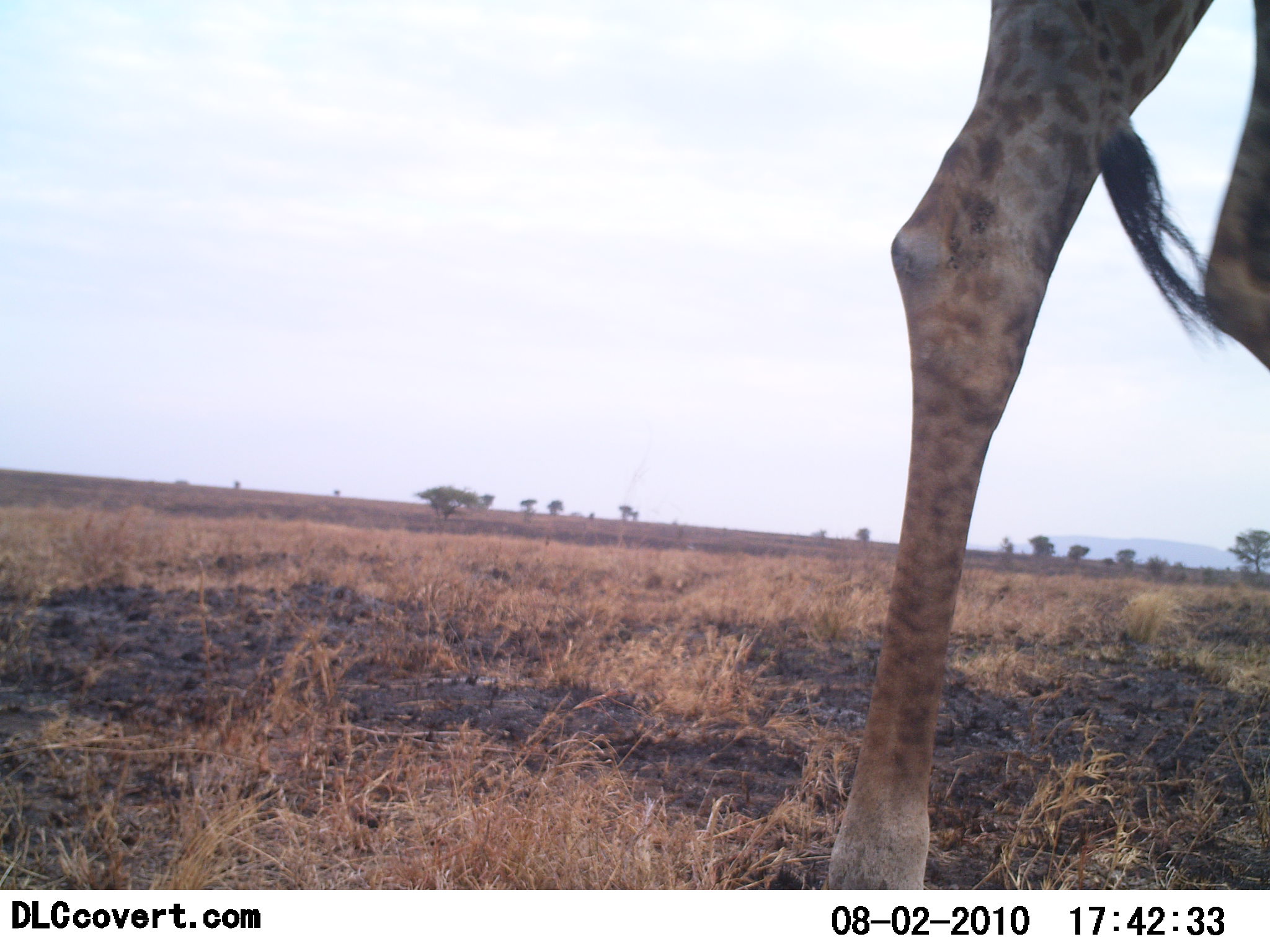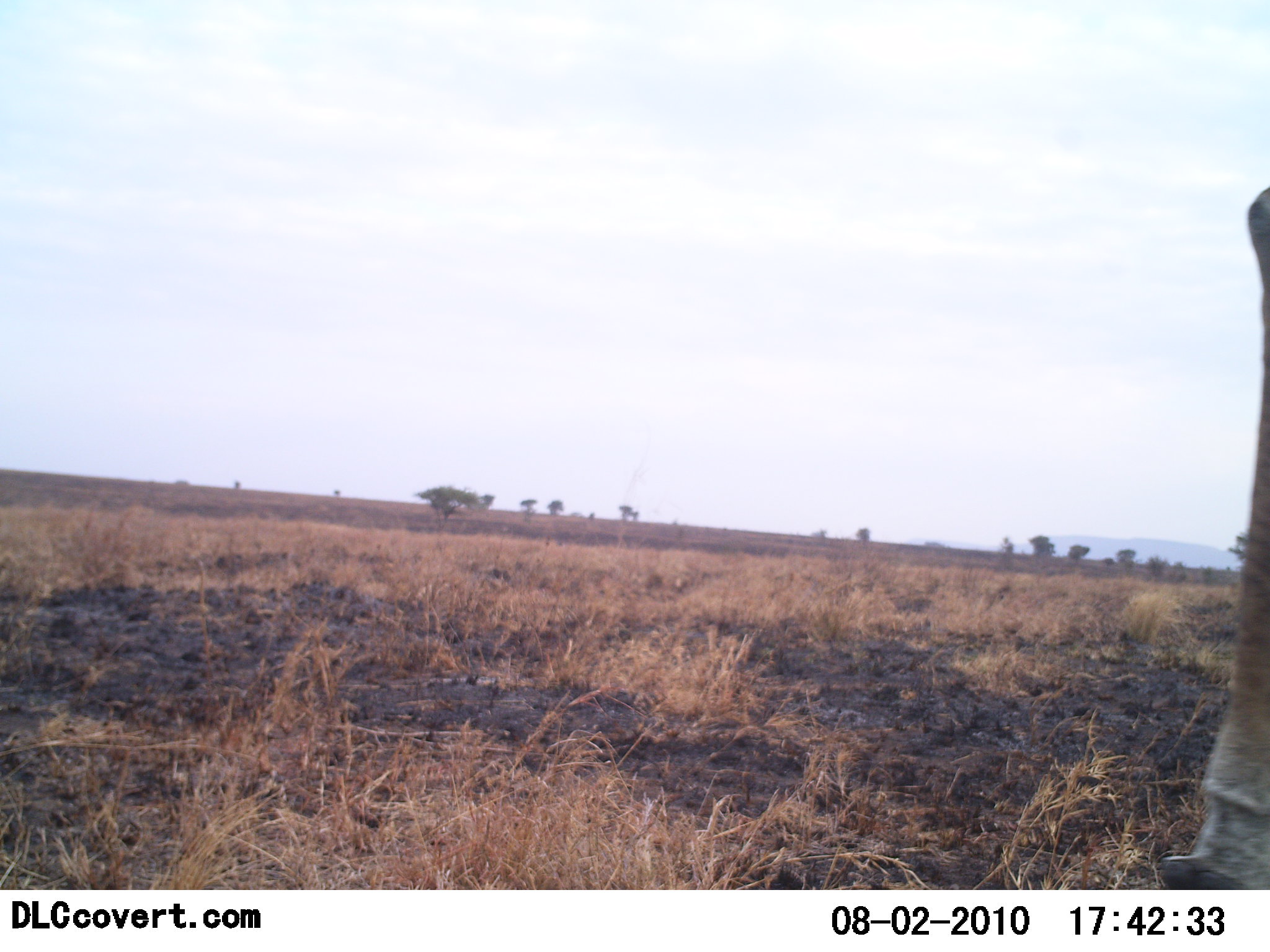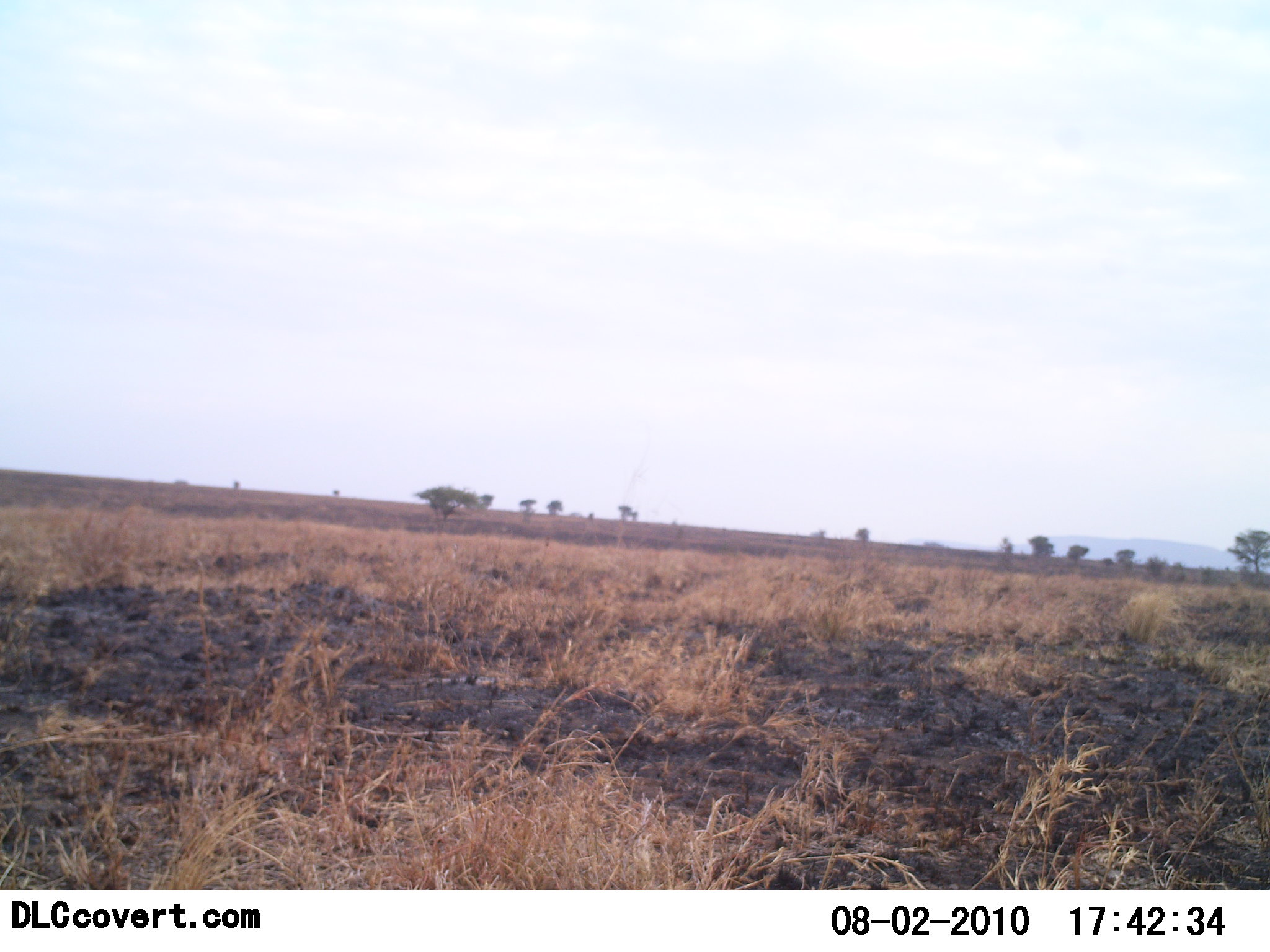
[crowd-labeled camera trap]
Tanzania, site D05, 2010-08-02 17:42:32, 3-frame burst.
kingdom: Animalia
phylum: Chordata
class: Mammalia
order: Artiodactyla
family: Giraffidae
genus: Giraffa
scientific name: Giraffa camelopardalis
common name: giraffe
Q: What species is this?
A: Giraffe (Giraffa camelopardalis).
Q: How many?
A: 1.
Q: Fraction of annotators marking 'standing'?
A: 0%.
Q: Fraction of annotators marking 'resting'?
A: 0%.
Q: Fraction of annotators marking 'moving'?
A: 100%.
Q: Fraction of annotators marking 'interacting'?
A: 0%.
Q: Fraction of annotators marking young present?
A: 0%.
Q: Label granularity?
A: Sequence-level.